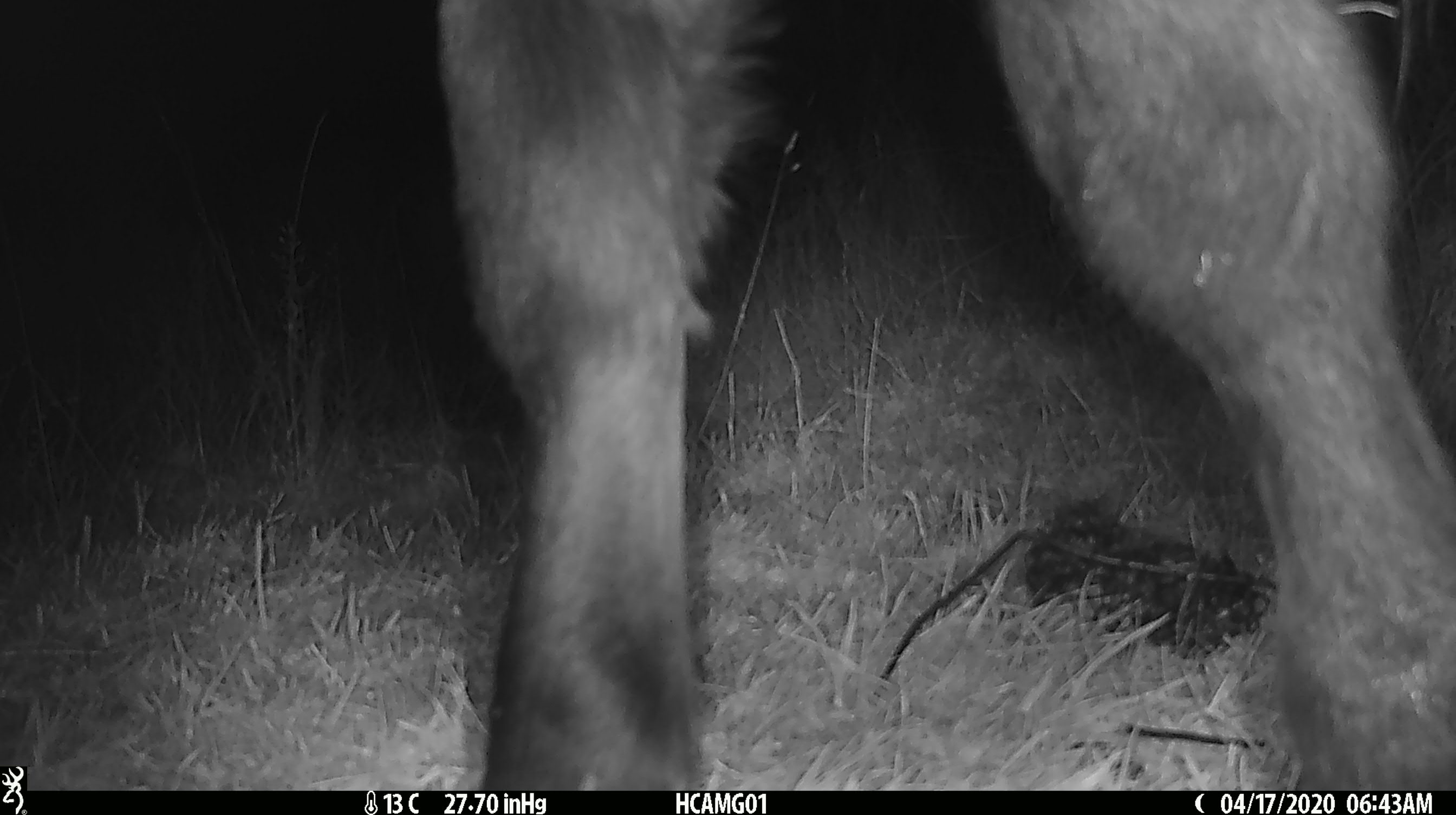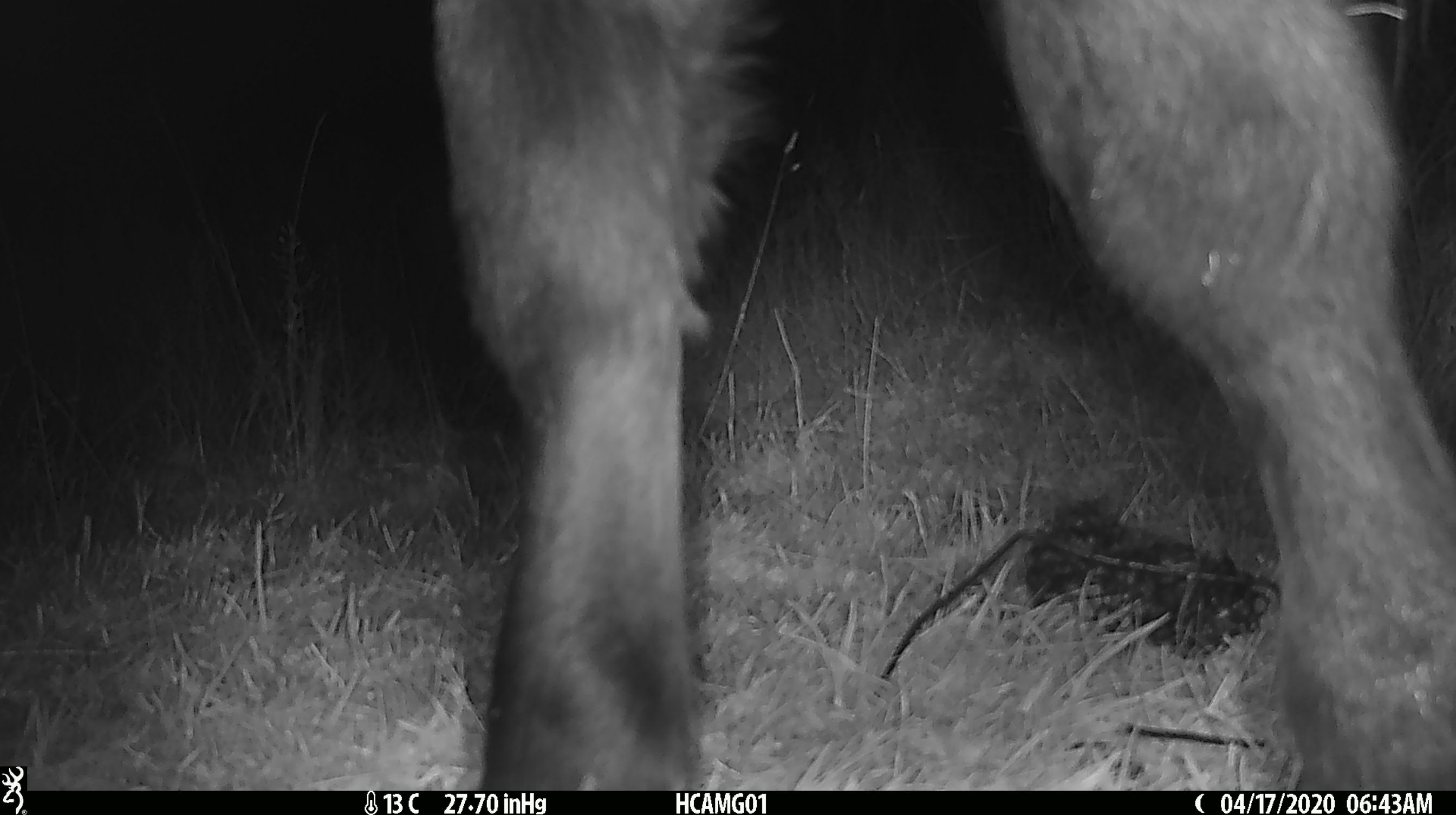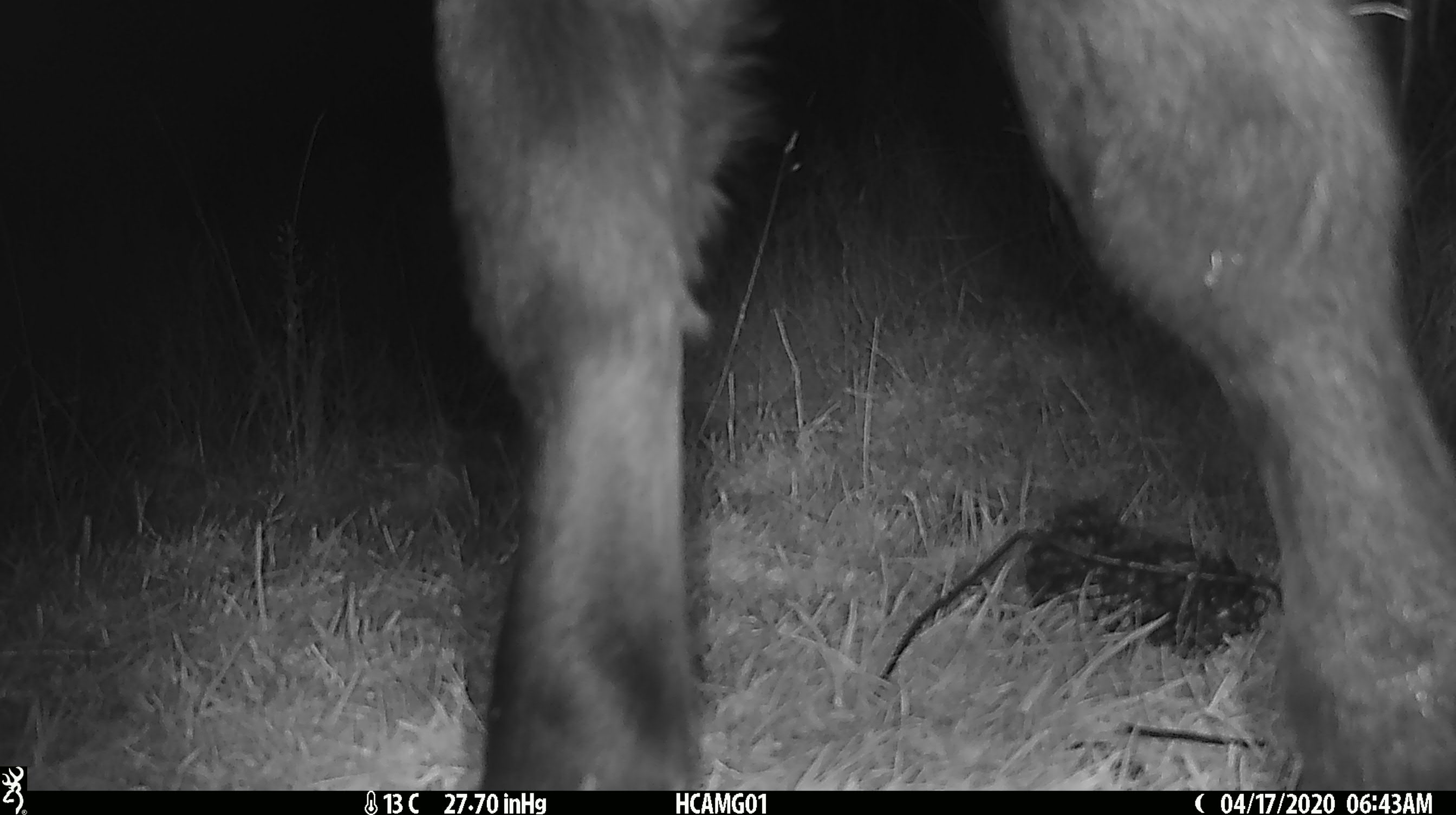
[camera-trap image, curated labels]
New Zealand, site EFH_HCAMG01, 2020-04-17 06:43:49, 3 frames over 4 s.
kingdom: Animalia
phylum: Chordata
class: Mammalia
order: Artiodactyla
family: Bovidae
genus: Bos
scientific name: Bos taurus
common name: domestic cow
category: cow